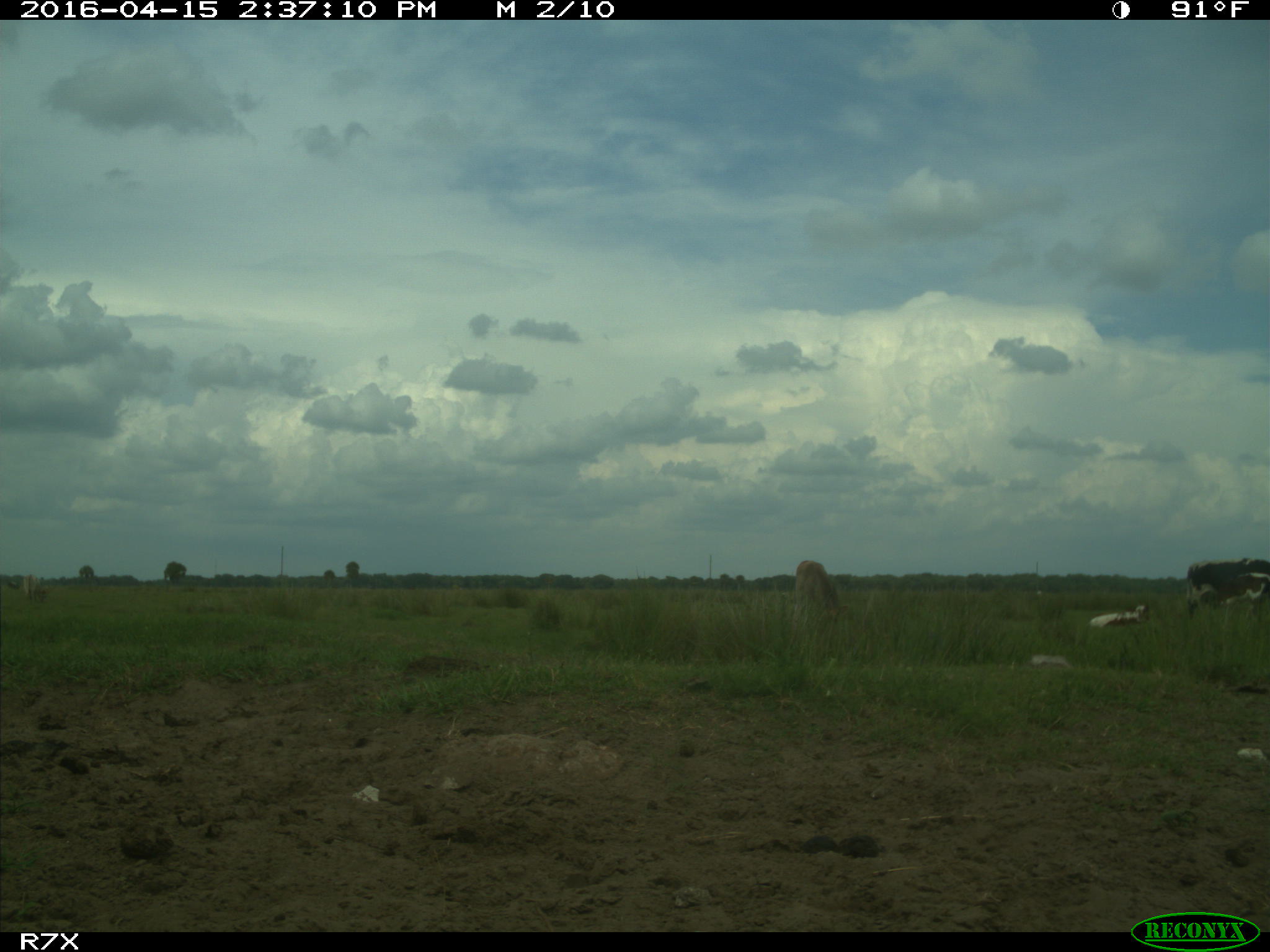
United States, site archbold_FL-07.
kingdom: Animalia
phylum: Chordata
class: Mammalia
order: Artiodactyla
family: Bovidae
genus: Bos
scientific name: Bos taurus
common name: domestic cow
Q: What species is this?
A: Bos taurus (domestic cow).